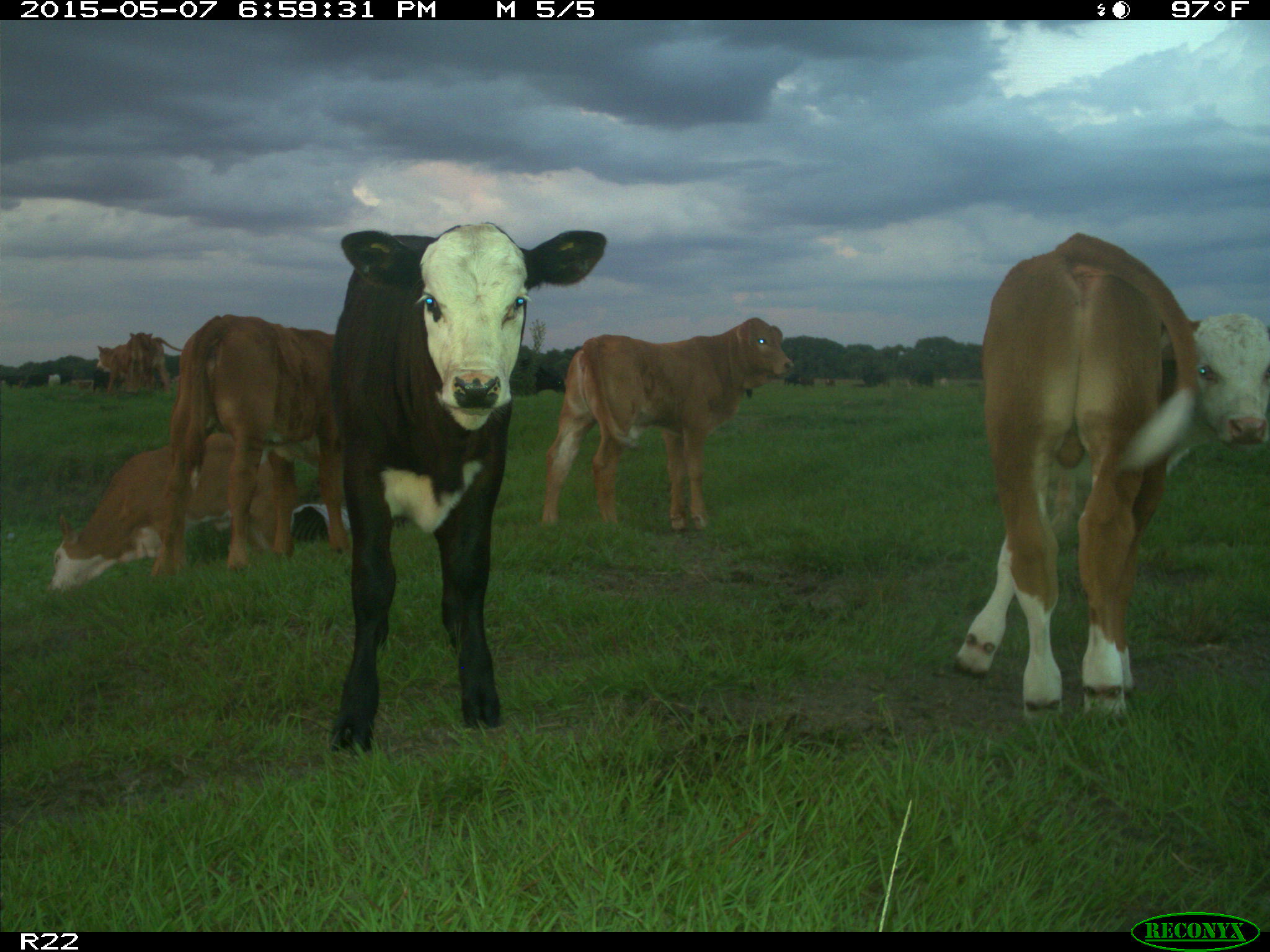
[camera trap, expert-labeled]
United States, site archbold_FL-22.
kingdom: Animalia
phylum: Chordata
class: Mammalia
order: Artiodactyla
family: Bovidae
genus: Bos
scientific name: Bos taurus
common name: domestic cow